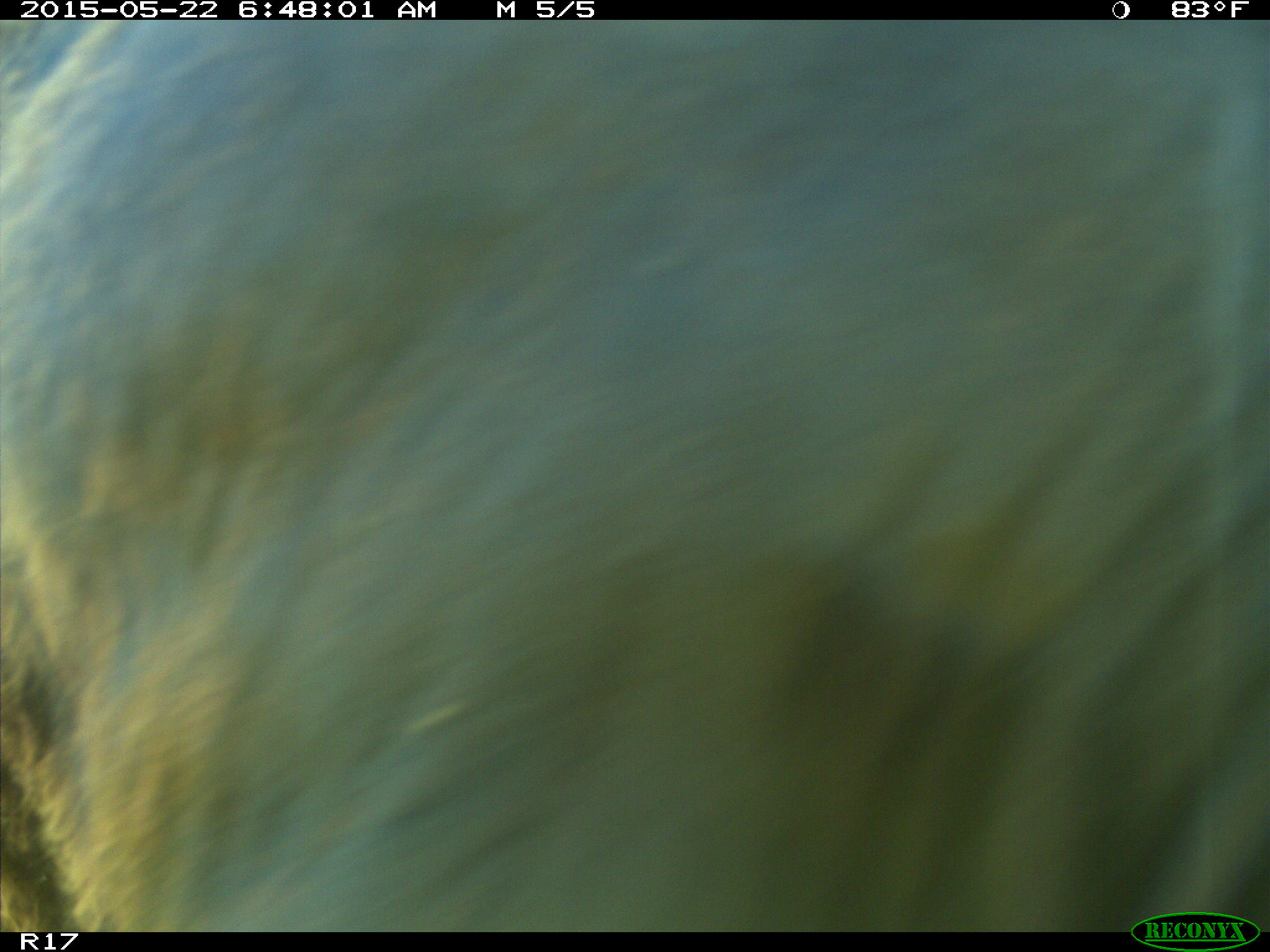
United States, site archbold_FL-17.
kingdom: Animalia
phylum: Chordata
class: Mammalia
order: Artiodactyla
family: Bovidae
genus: Bos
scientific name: Bos taurus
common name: domestic cow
Bos taurus (domestic cow).